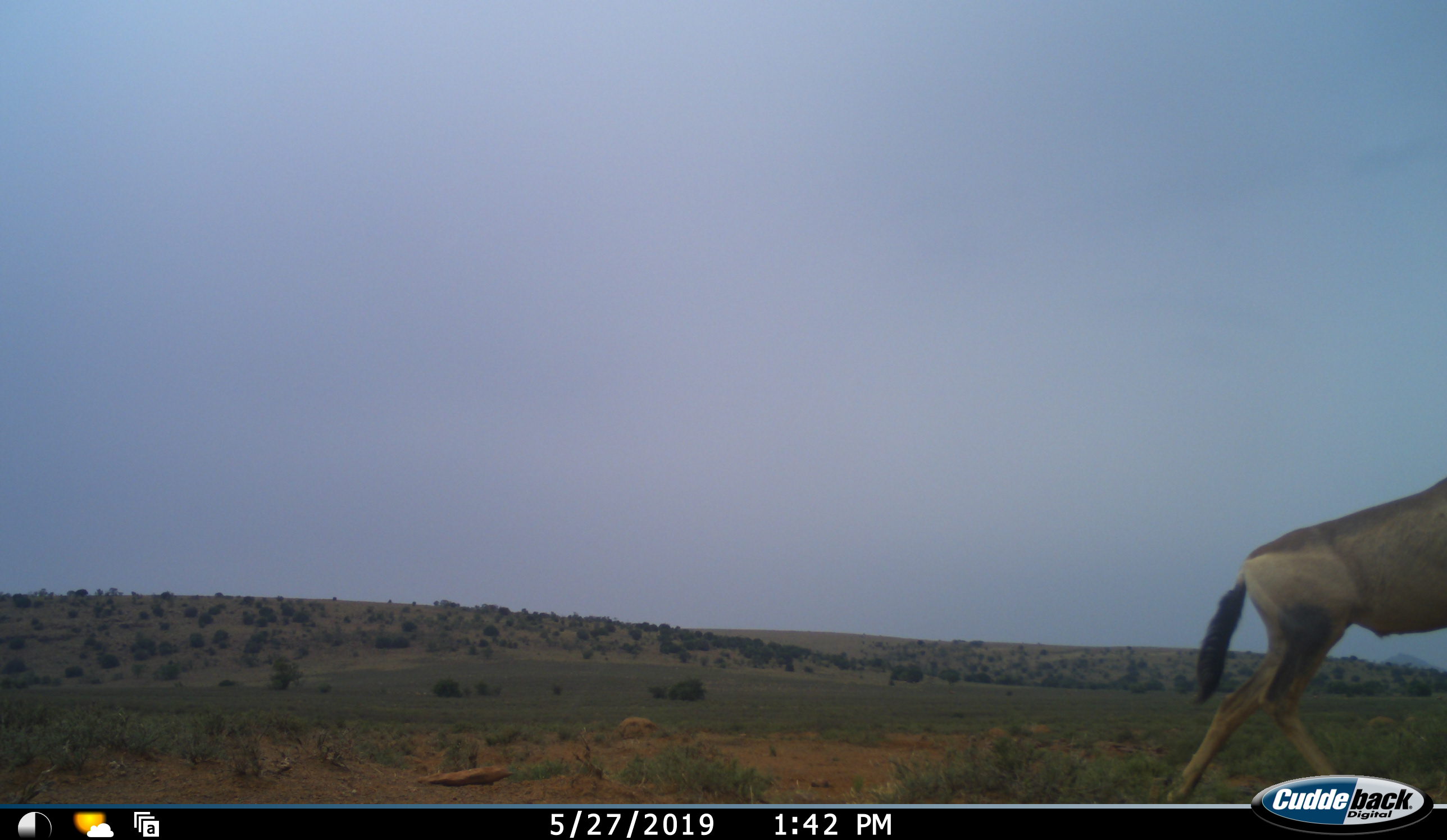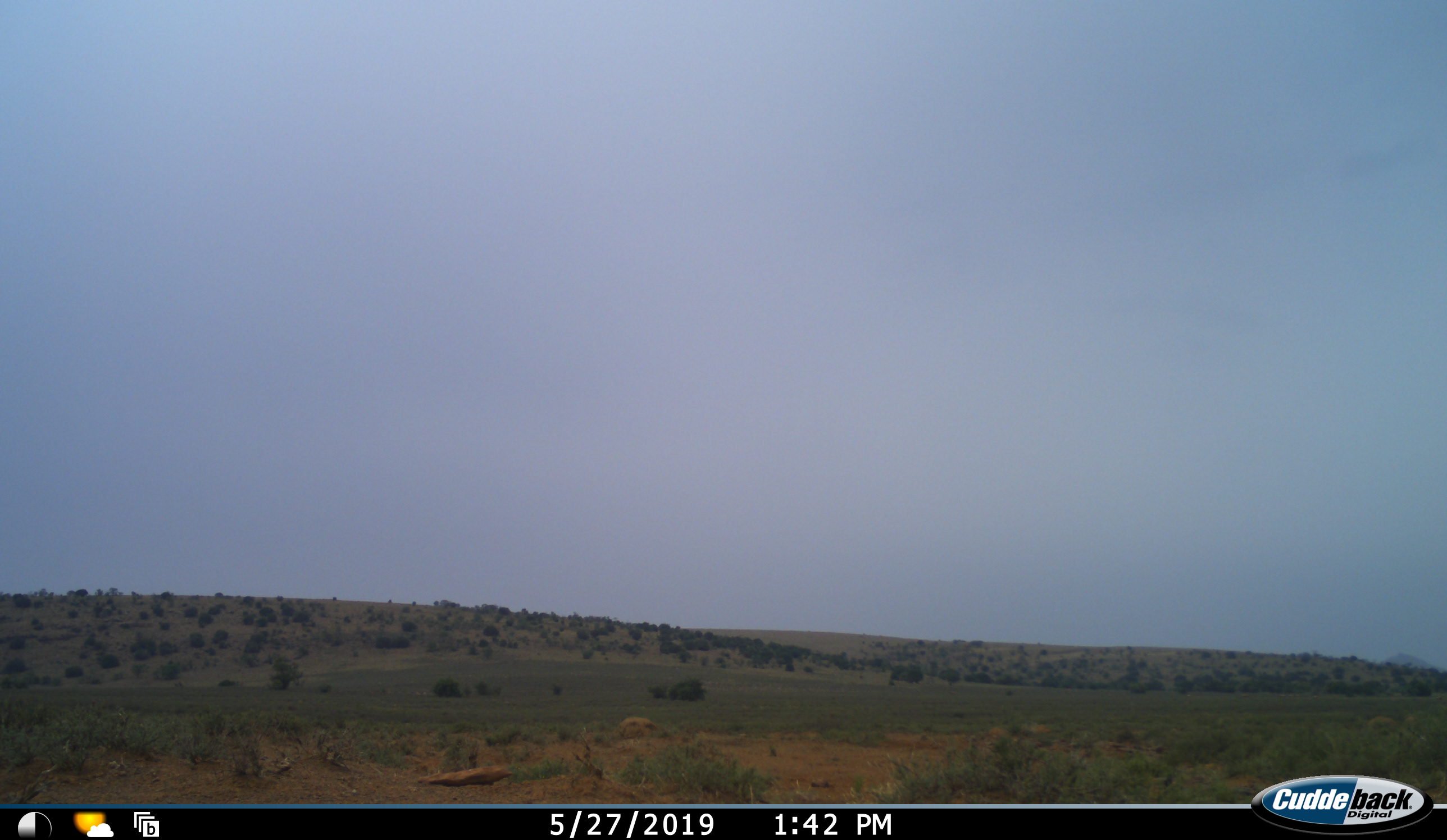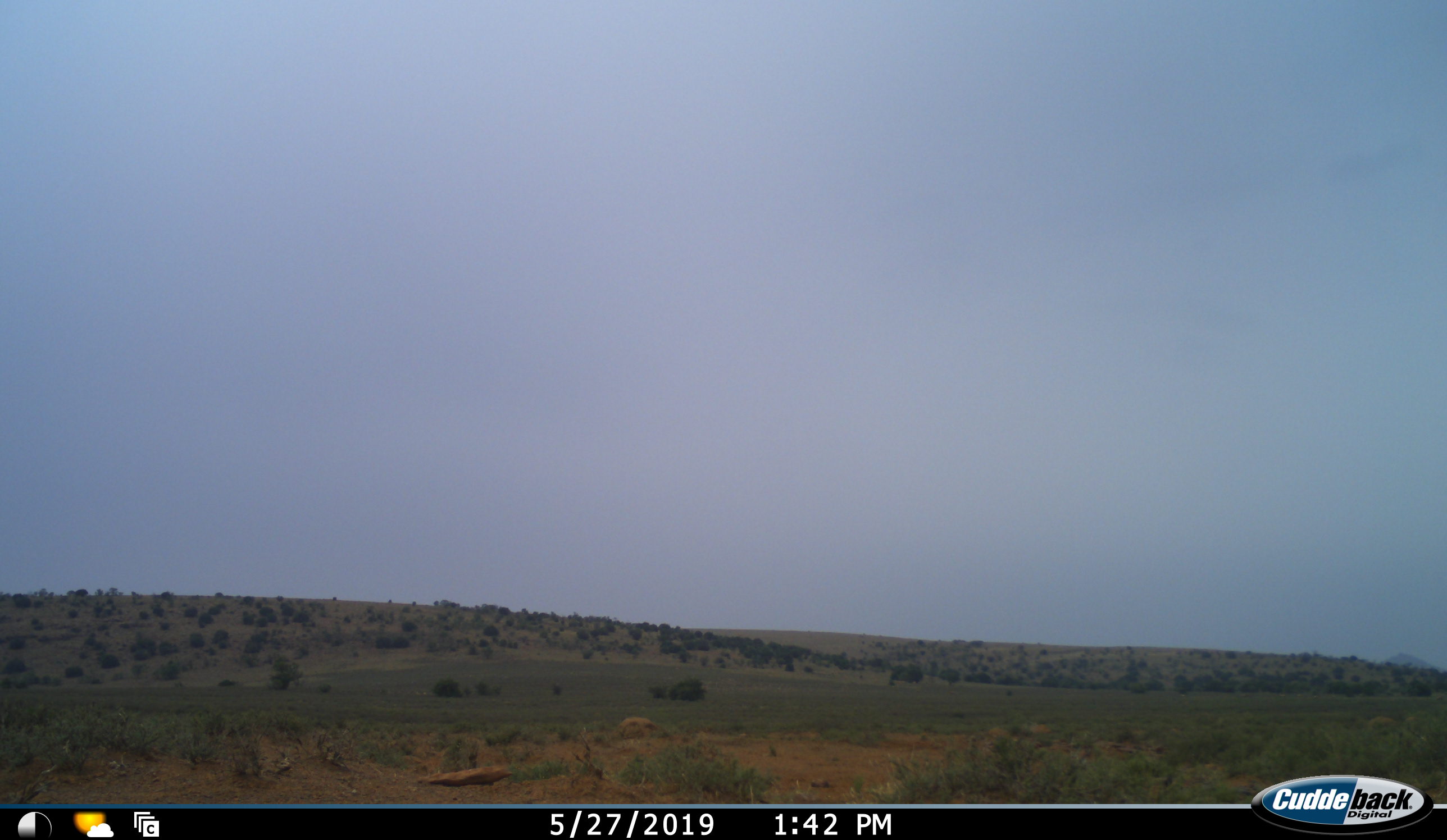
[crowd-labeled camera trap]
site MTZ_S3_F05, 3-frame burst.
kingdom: Animalia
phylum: Chordata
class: Mammalia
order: Artiodactyla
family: Bovidae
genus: Alcelaphus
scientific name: Alcelaphus buselaphus caama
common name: red hartebeest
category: hartebeestred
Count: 1.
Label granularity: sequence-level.